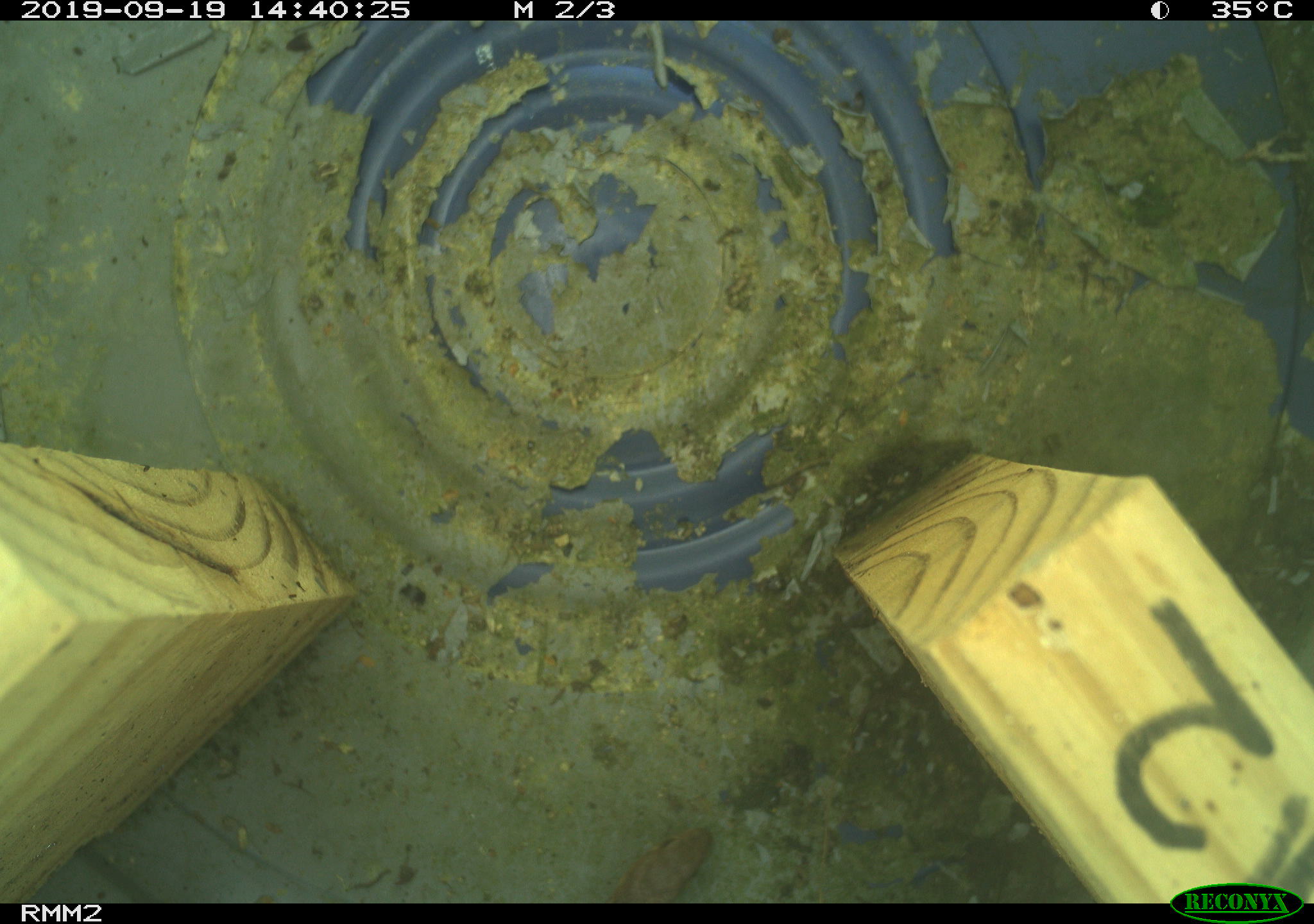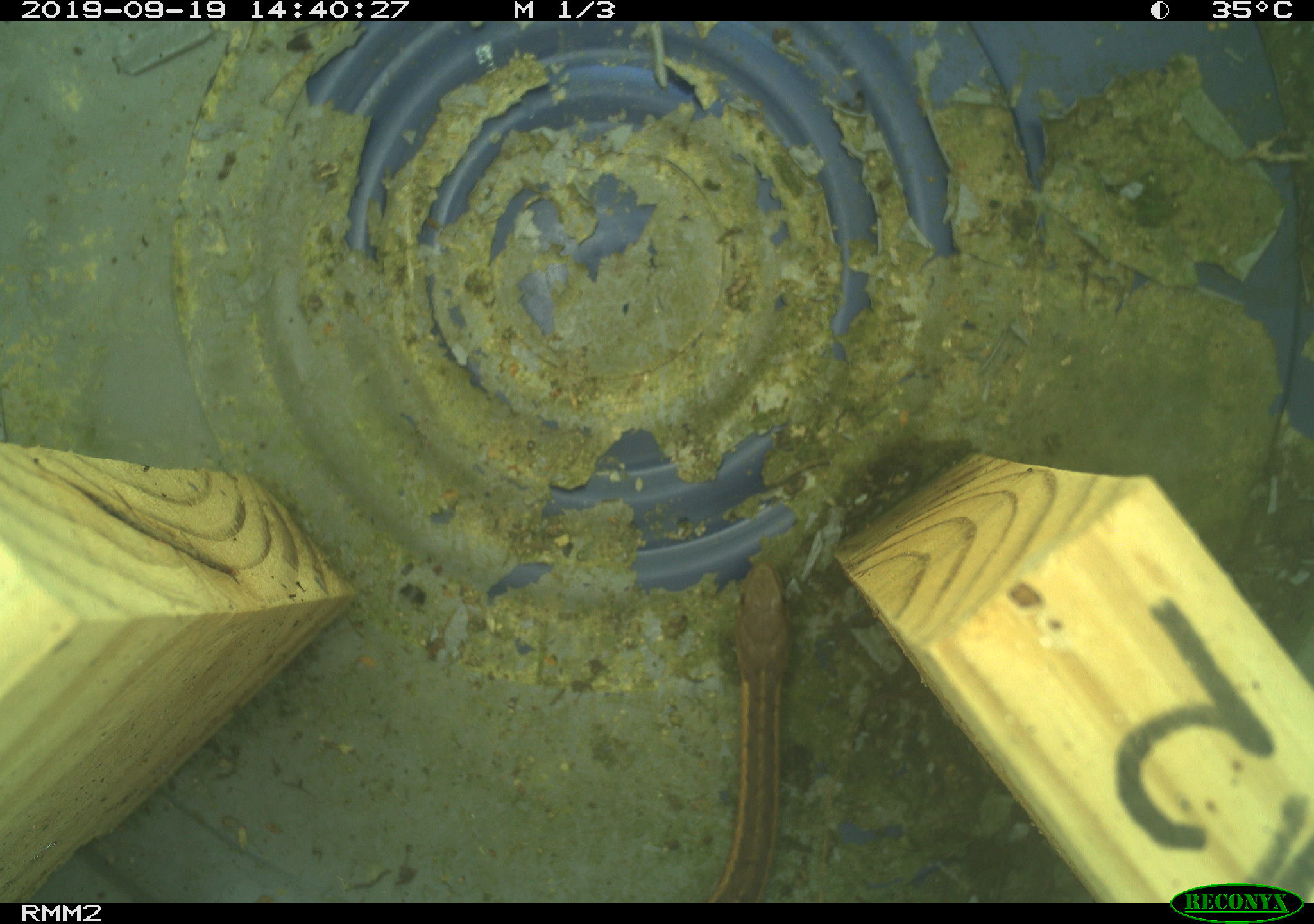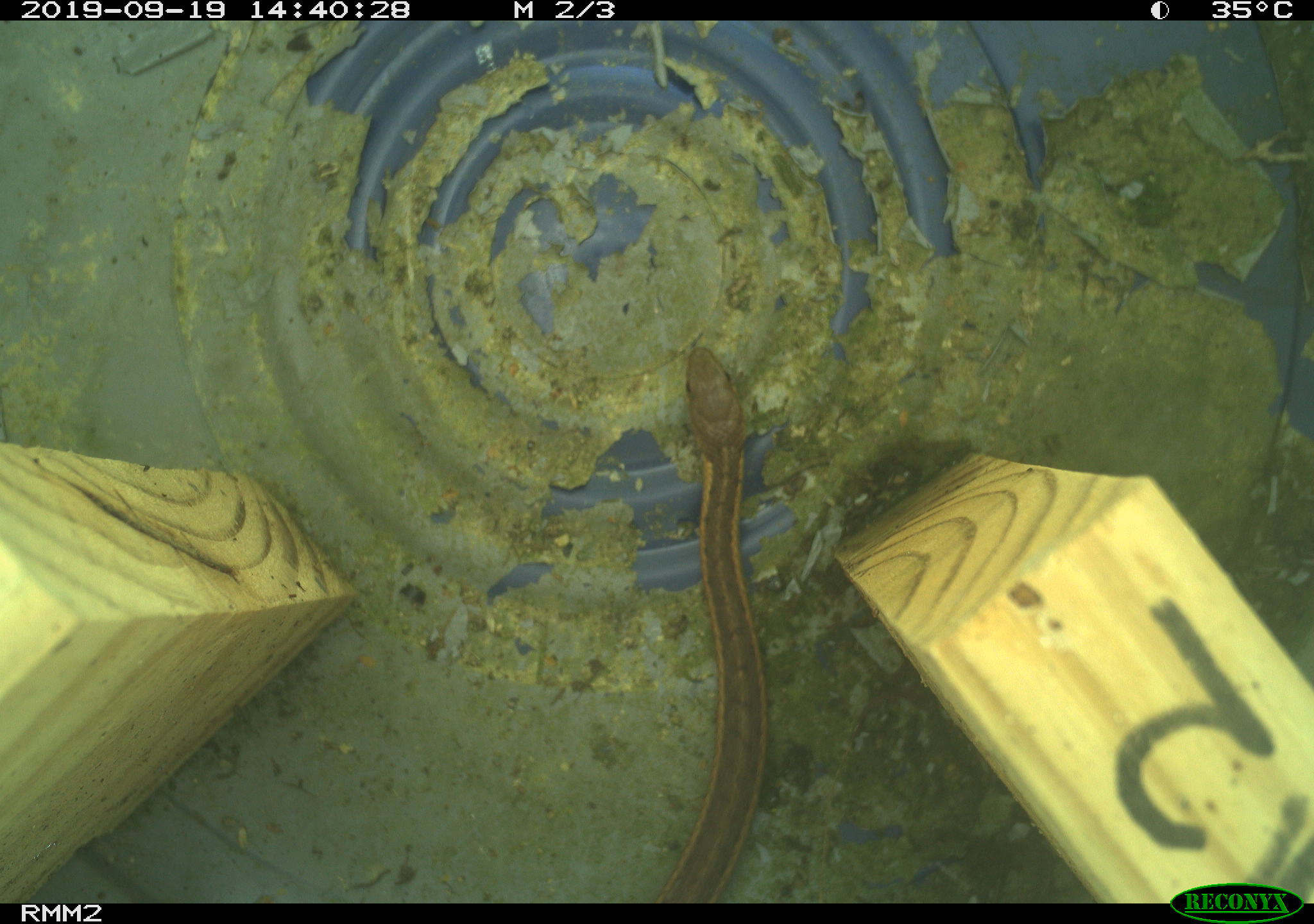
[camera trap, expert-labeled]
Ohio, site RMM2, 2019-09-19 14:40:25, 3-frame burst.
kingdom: Animalia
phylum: Chordata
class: Reptilia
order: Squamata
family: Colubridae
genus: Thamnophis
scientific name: Thamnophis sirtalis sirtalis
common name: eastern gartersnake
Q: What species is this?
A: Eastern gartersnake (Thamnophis sirtalis sirtalis).